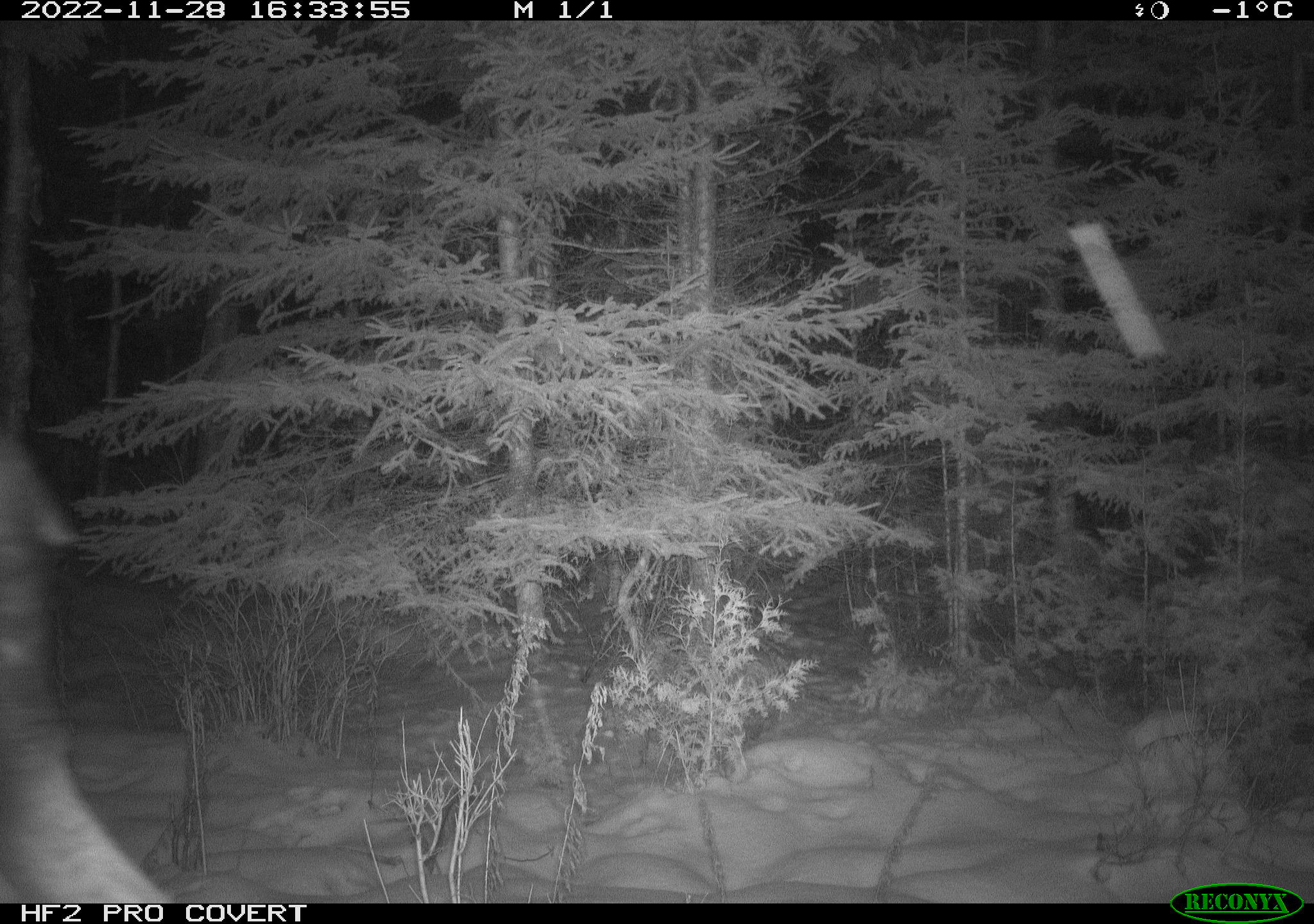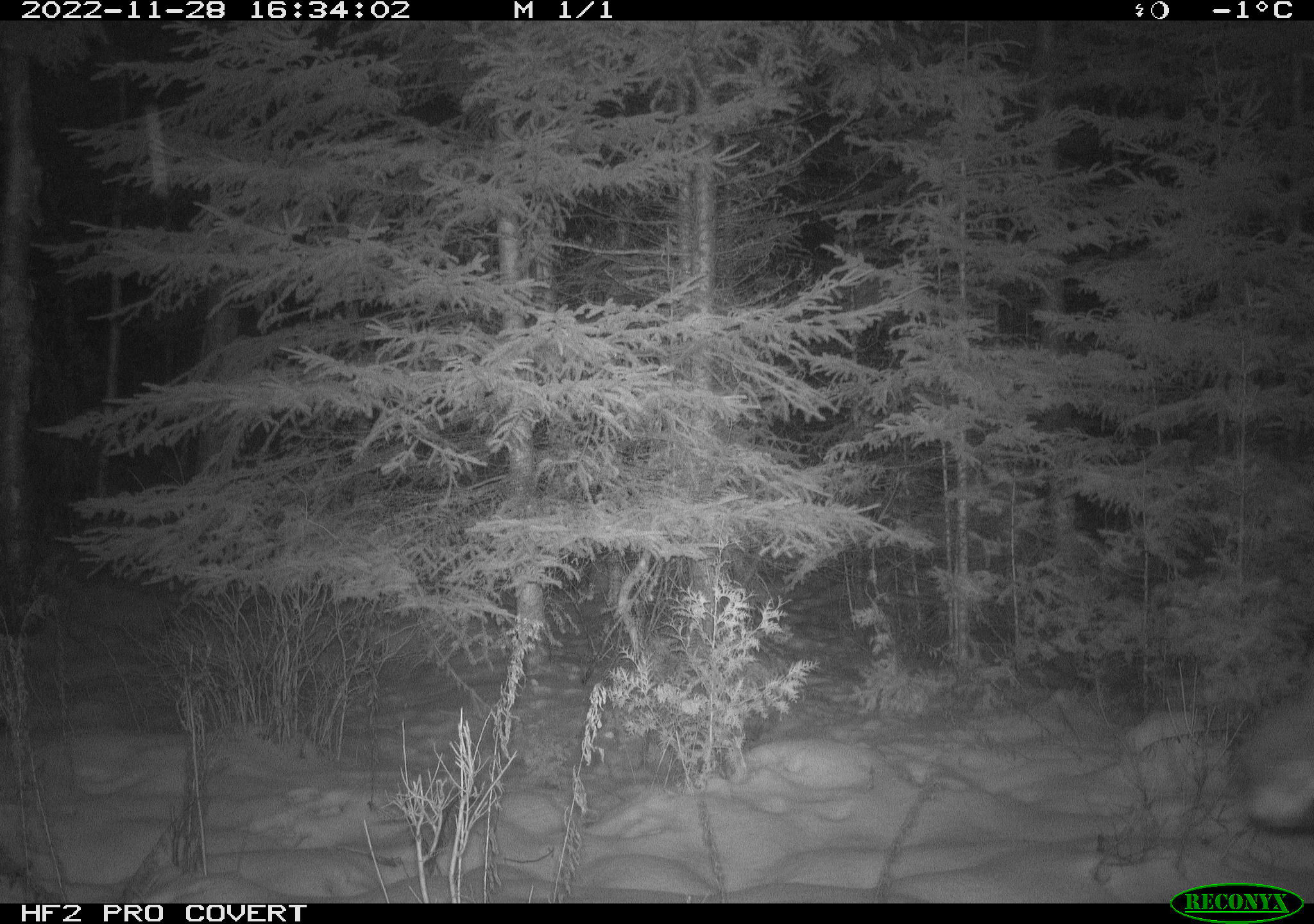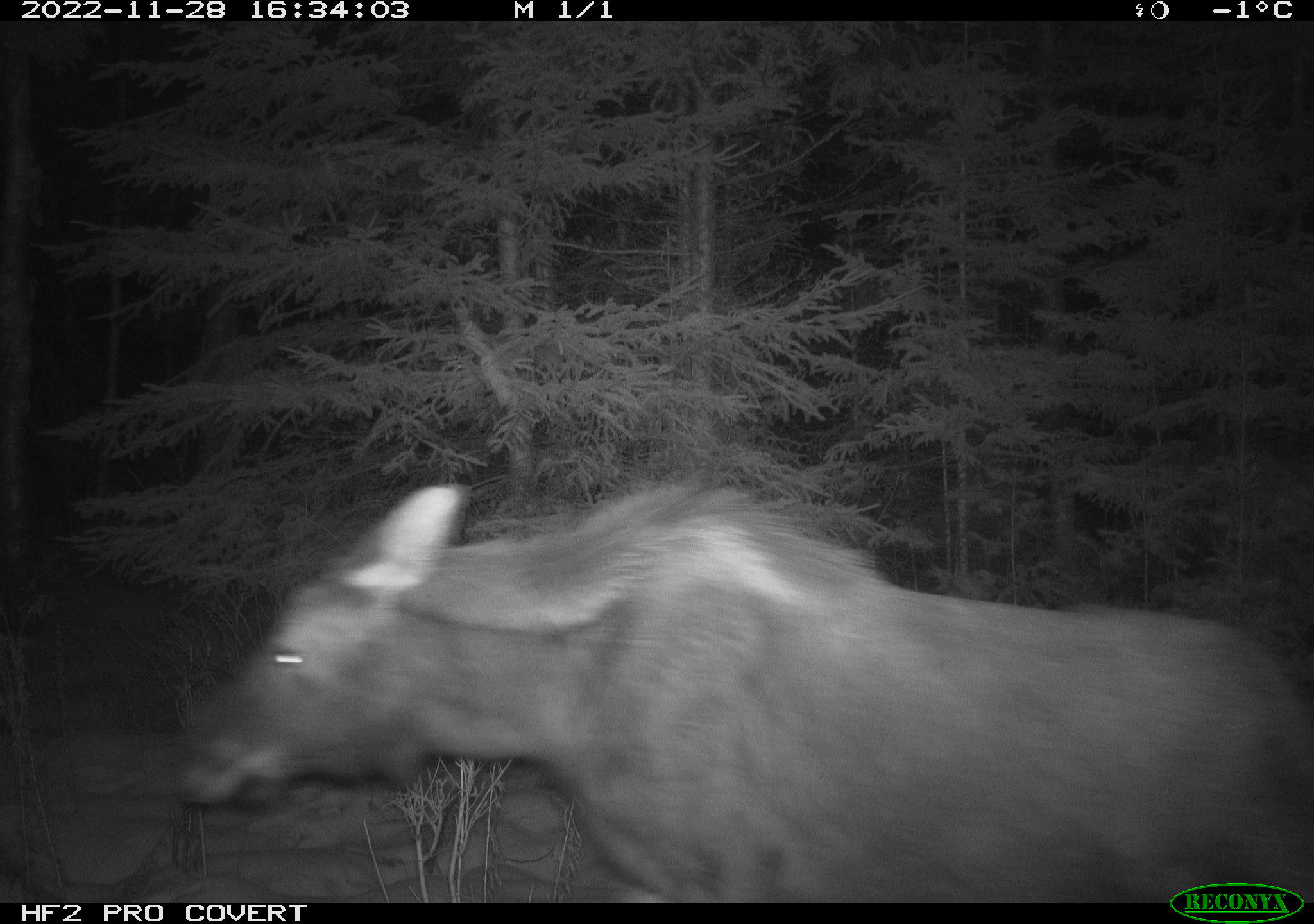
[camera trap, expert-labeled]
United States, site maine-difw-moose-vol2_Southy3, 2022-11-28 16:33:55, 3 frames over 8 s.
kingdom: Animalia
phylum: Chordata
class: Mammalia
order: Artiodactyla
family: Cervidae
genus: Alces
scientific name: Alces alces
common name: moose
Moose (Alces alces).